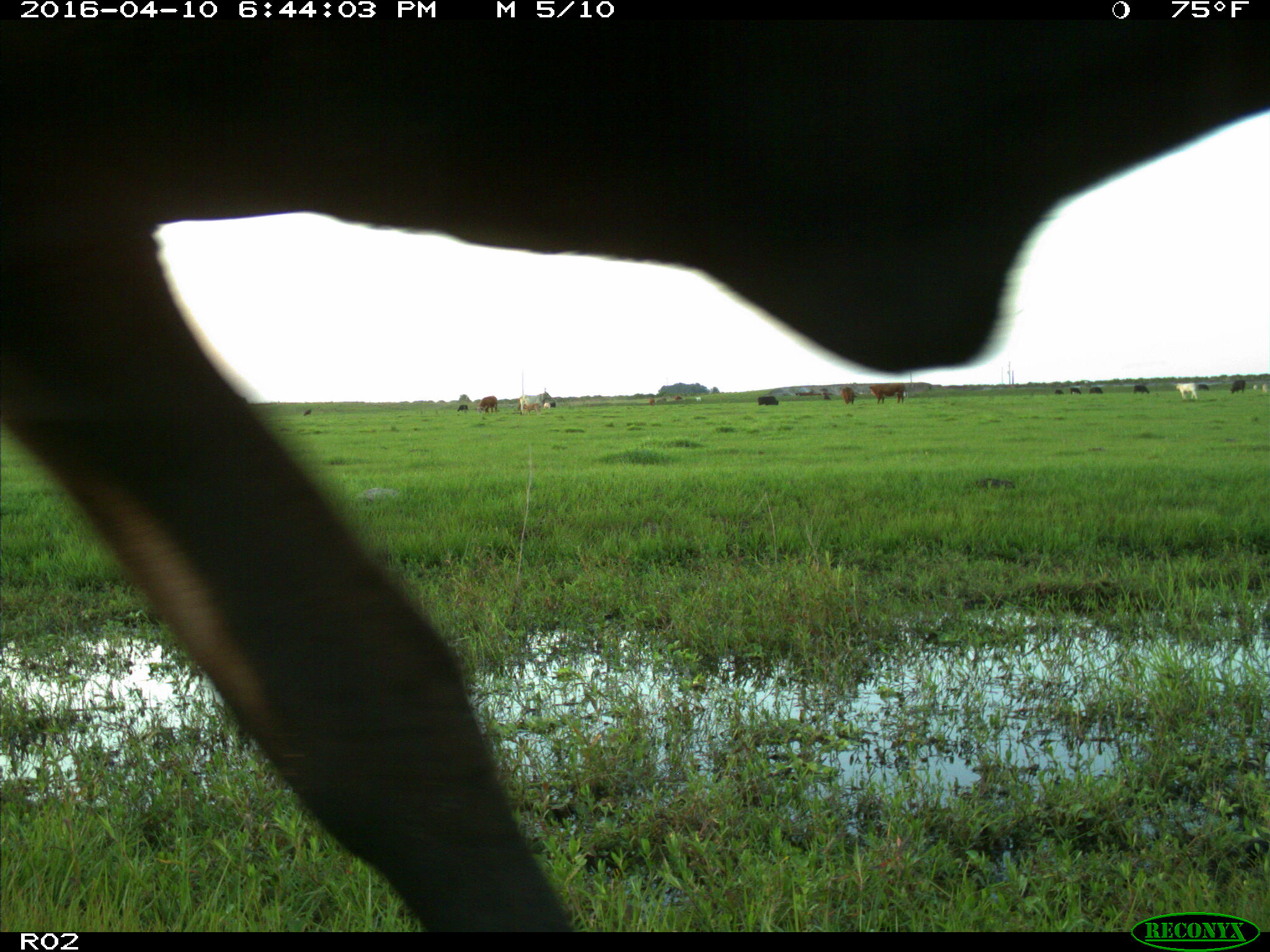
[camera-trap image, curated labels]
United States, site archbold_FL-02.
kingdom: Animalia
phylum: Chordata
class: Mammalia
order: Artiodactyla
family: Bovidae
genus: Bos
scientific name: Bos taurus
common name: domestic cow